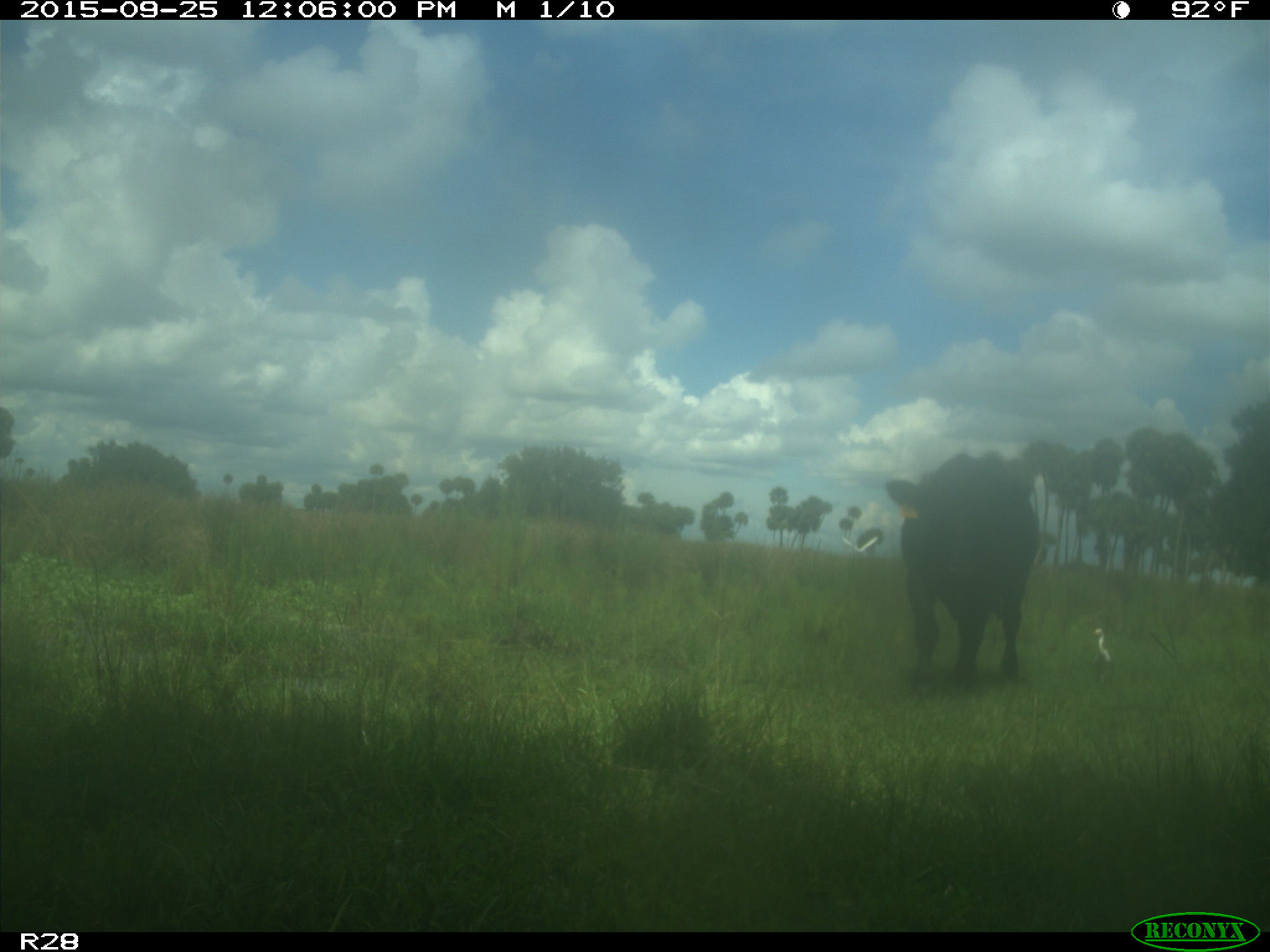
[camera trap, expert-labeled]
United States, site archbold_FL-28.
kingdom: Animalia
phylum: Chordata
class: Mammalia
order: Artiodactyla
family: Bovidae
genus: Bos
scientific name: Bos taurus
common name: domestic cow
Bos taurus (domestic cow).